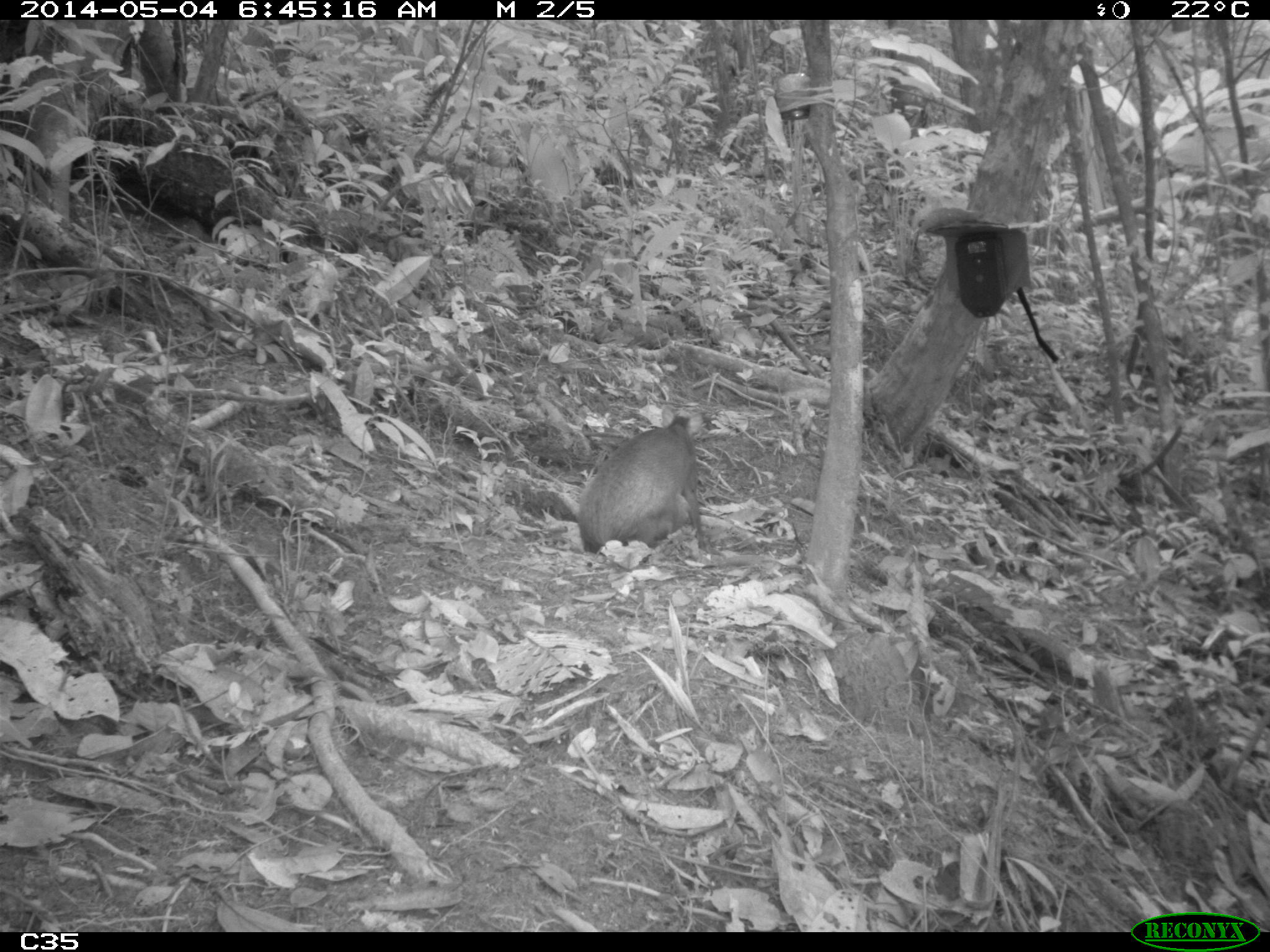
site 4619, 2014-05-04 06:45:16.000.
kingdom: Animalia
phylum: Chordata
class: Mammalia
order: Rodentia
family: Dasyproctidae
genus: Dasyprocta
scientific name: Dasyprocta leporina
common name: red-rumped agouti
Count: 1.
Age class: adult.